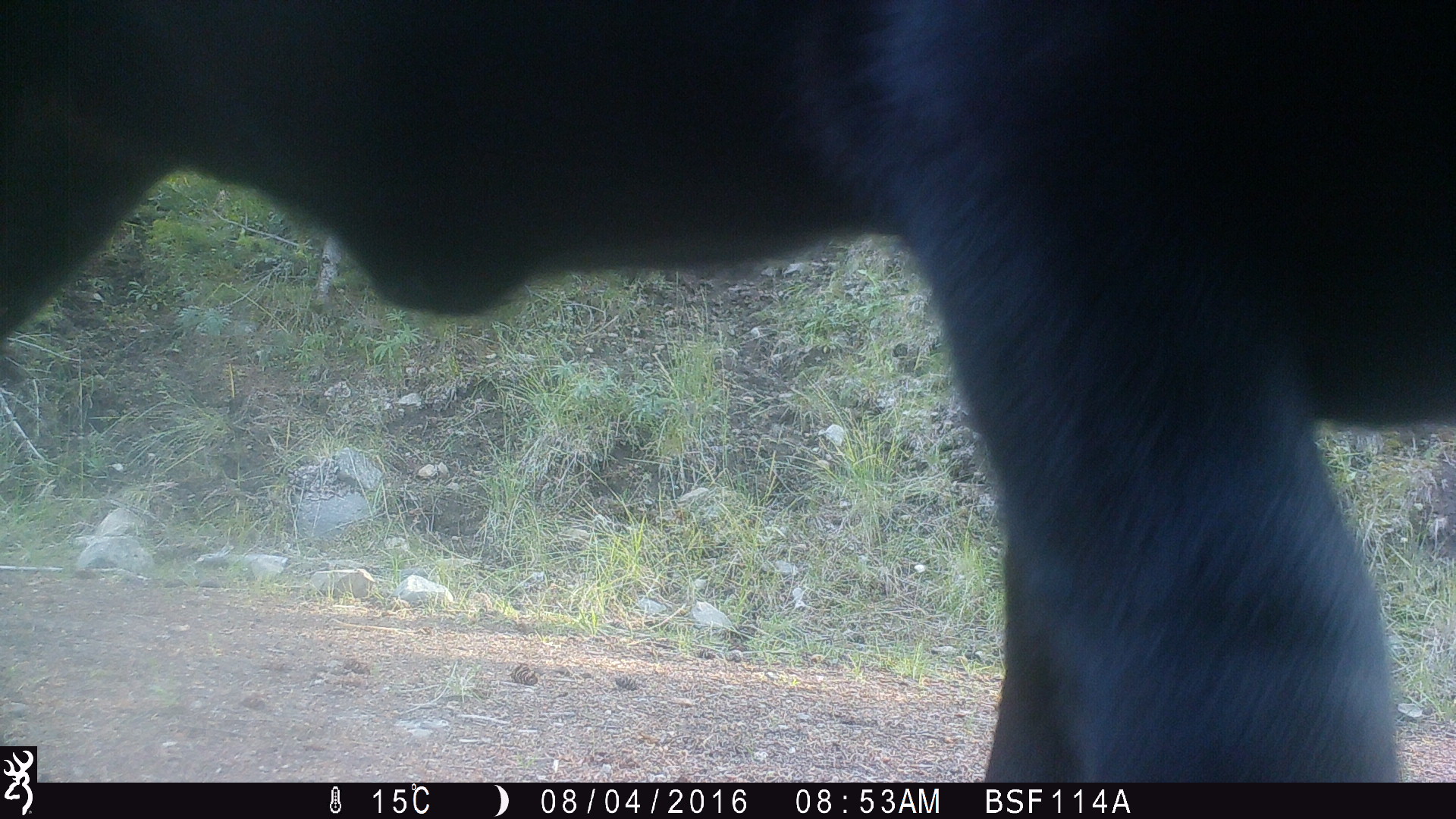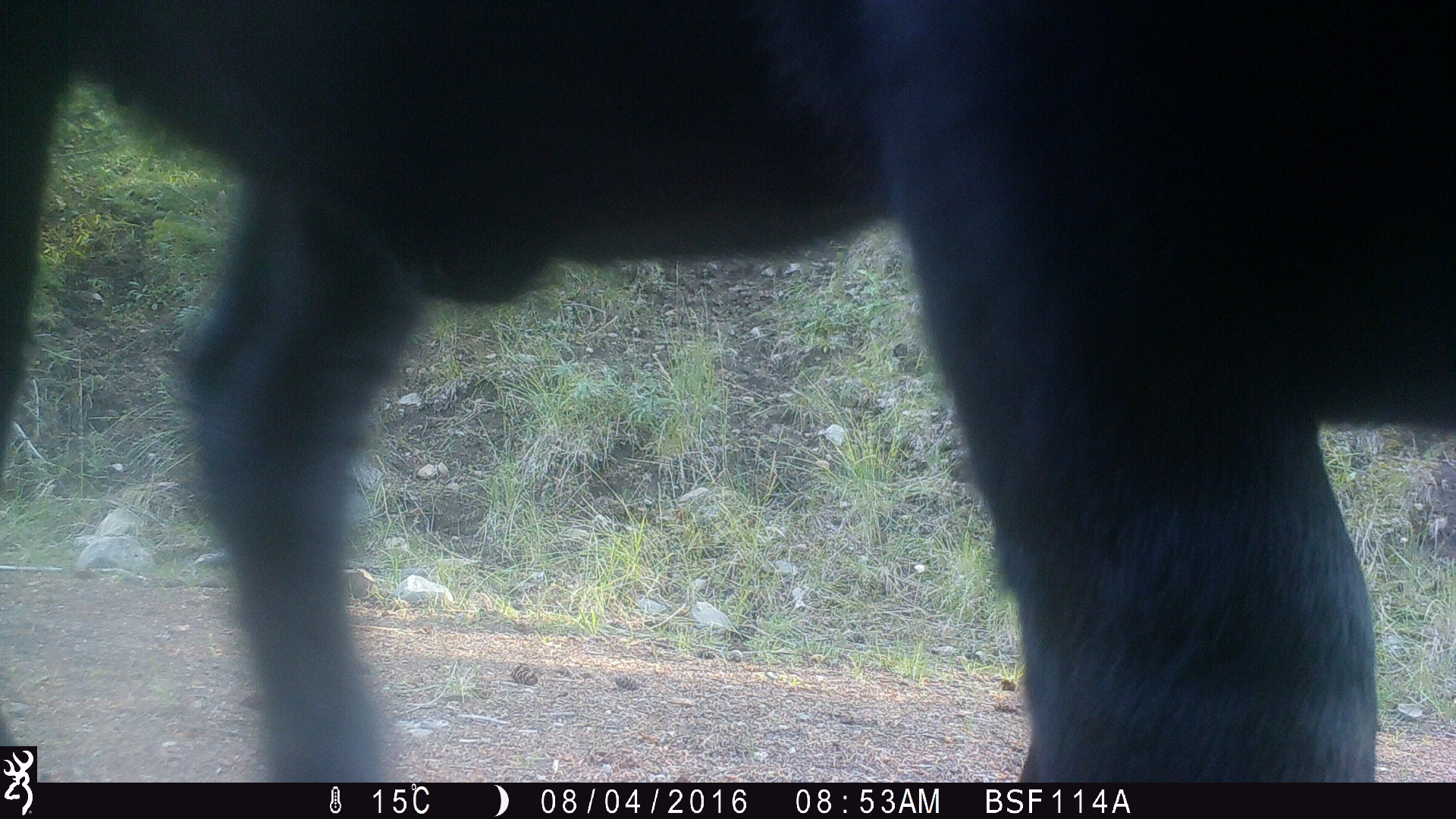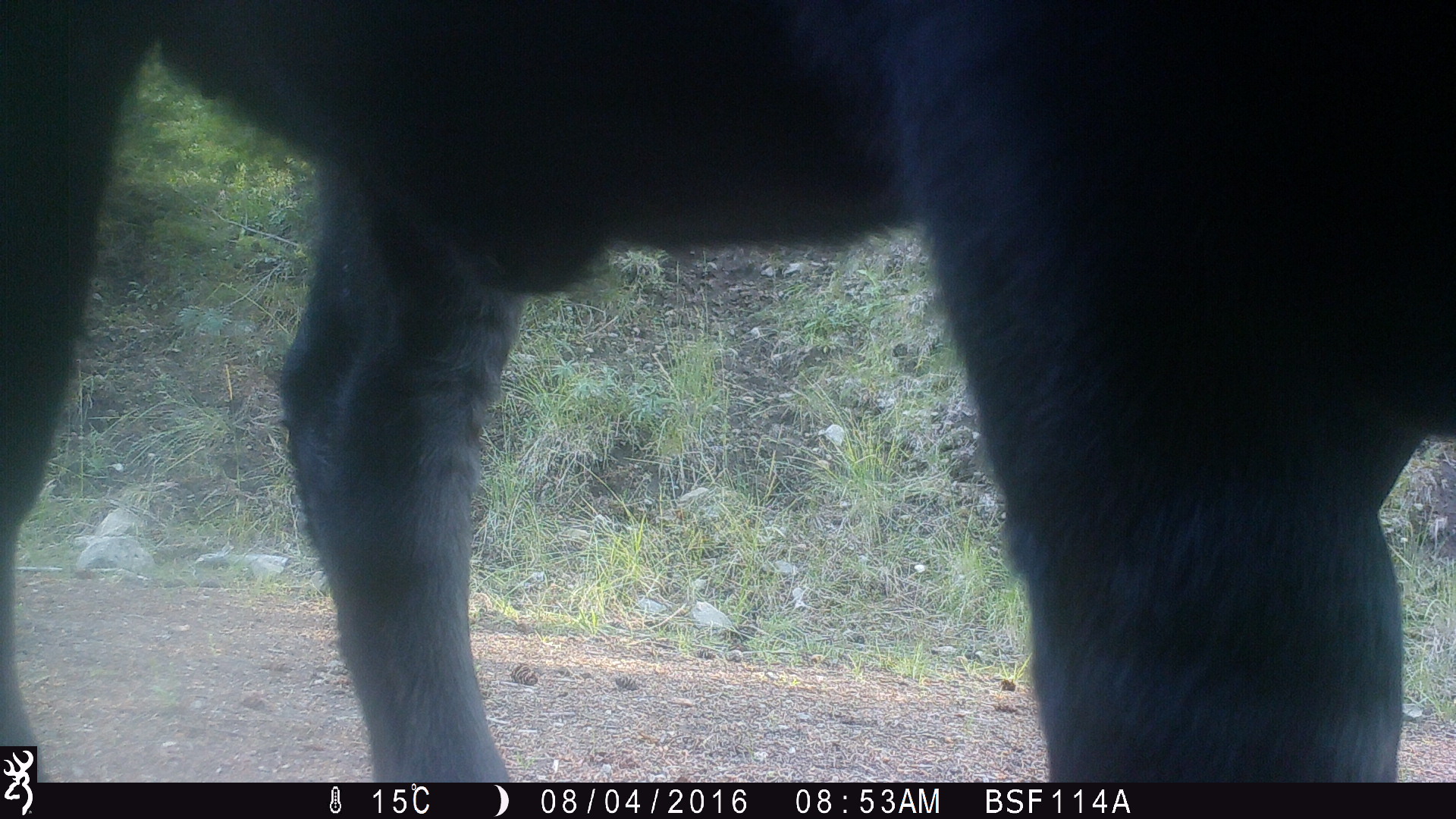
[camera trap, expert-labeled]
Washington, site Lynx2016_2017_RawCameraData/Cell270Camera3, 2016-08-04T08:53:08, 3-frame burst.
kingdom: Animalia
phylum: Chordata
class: Mammalia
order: Artiodactyla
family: Bovidae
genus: Bos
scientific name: Bos taurus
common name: domestic cattle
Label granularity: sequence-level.